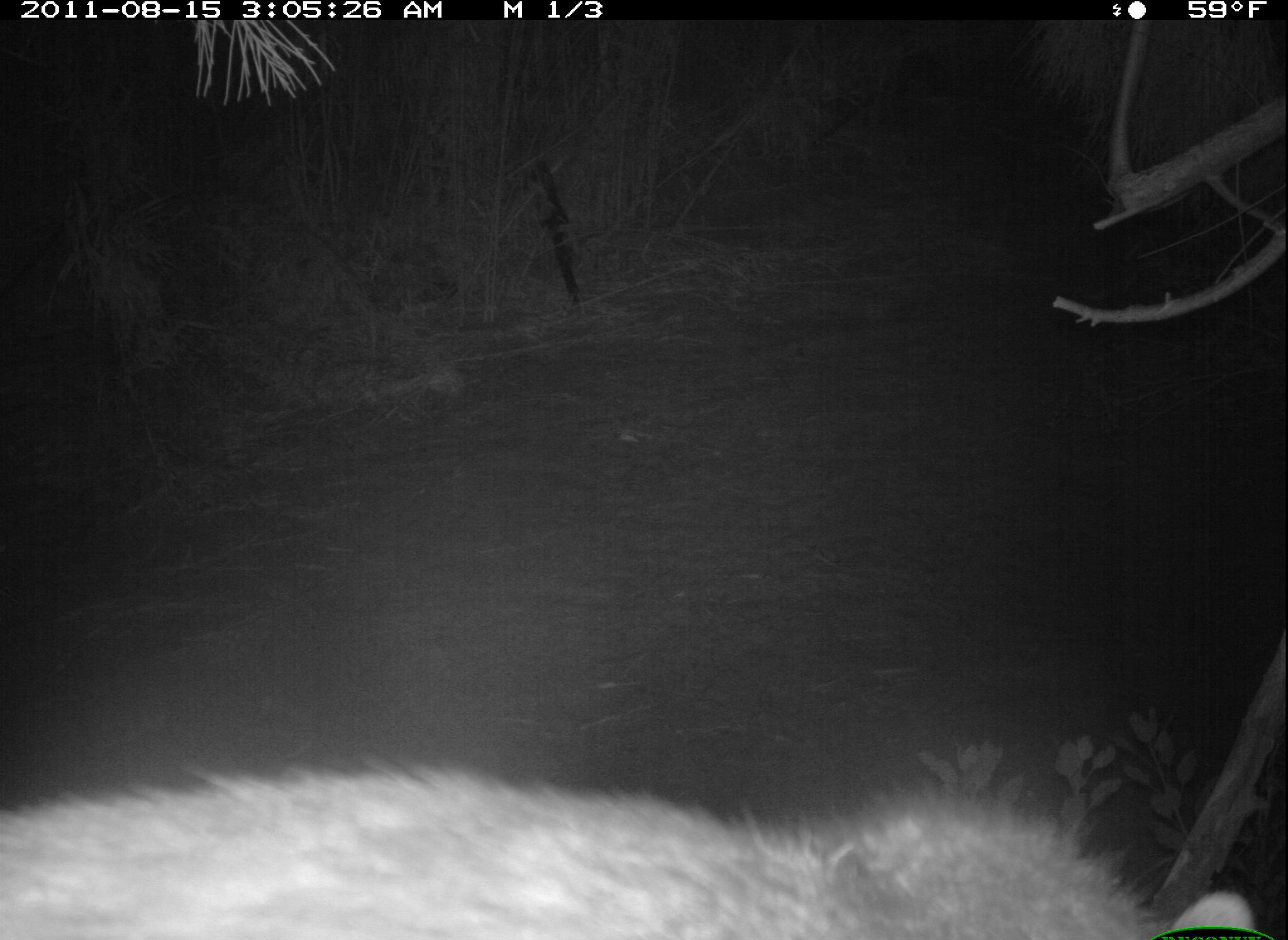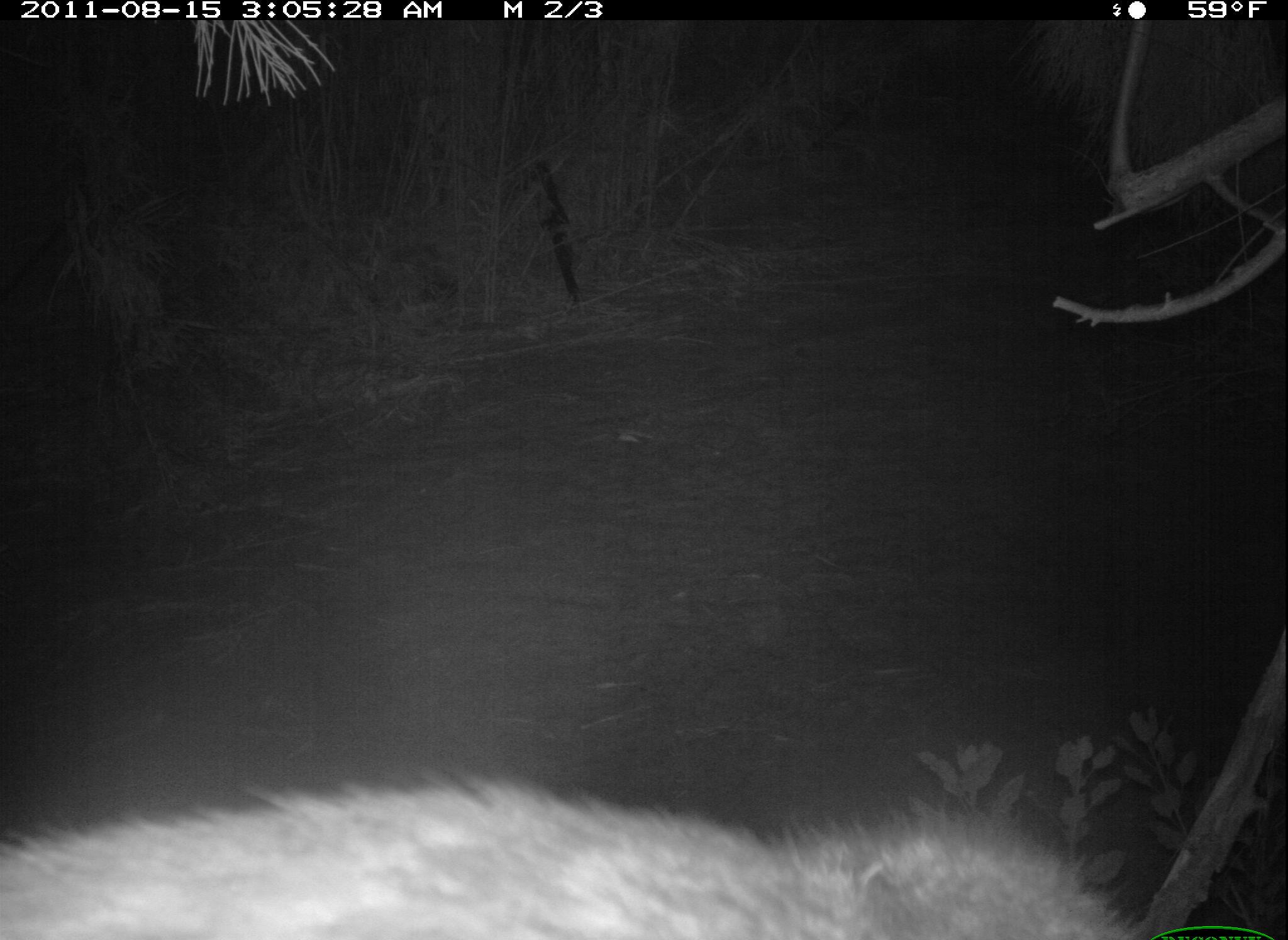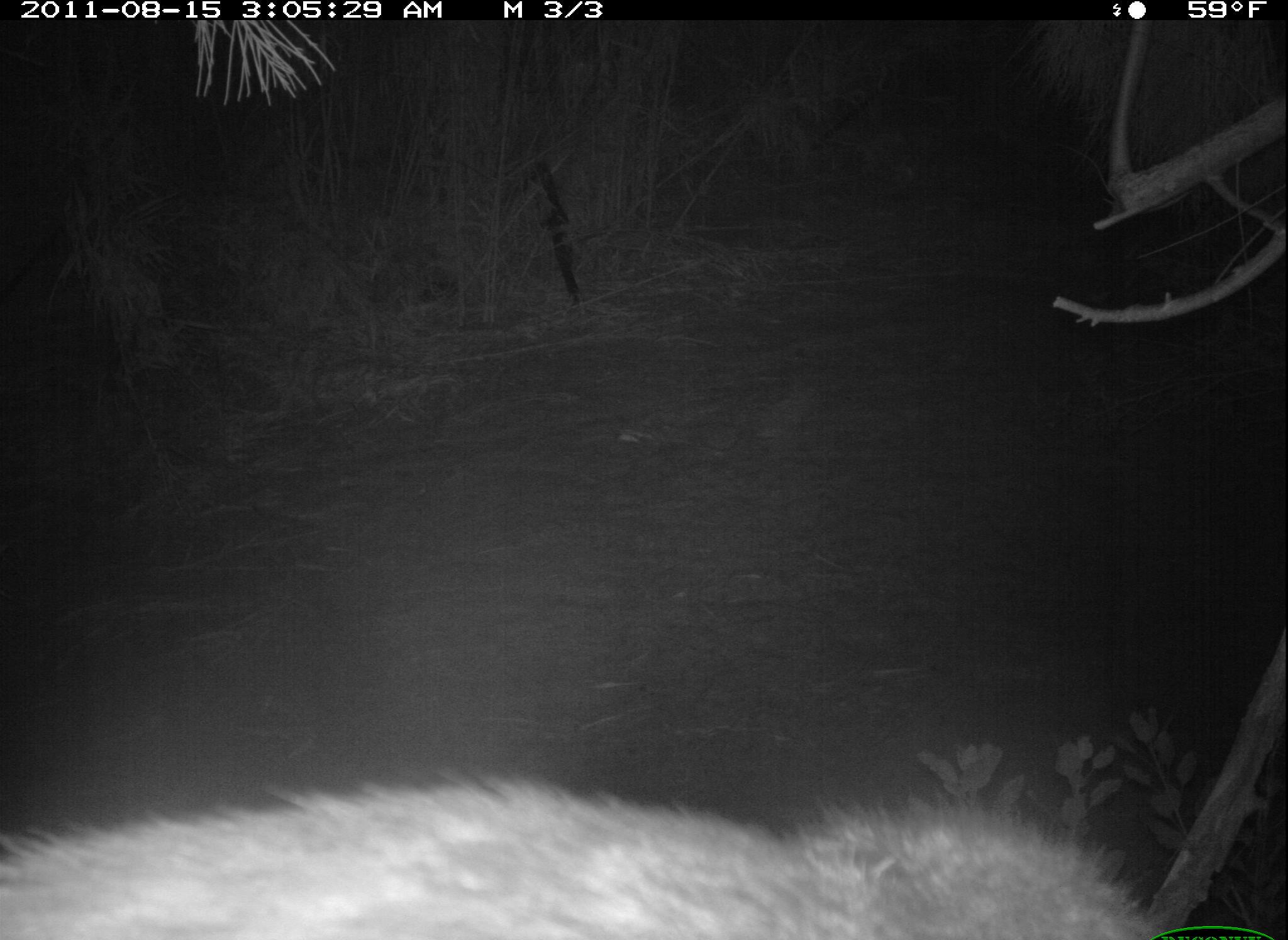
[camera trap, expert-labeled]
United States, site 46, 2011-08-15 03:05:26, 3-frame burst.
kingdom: Animalia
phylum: Chordata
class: Mammalia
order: Carnivora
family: Procyonidae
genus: Procyon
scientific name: Procyon lotor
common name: raccoon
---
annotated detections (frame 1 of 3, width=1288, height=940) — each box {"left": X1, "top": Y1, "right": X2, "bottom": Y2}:
raccoon: {"left": 5, "top": 751, "right": 1259, "bottom": 940}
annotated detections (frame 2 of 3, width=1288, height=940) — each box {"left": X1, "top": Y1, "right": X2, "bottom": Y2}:
raccoon: {"left": 3, "top": 783, "right": 1156, "bottom": 940}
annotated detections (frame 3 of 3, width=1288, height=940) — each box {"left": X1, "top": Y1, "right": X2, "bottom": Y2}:
raccoon: {"left": 0, "top": 770, "right": 1204, "bottom": 940}